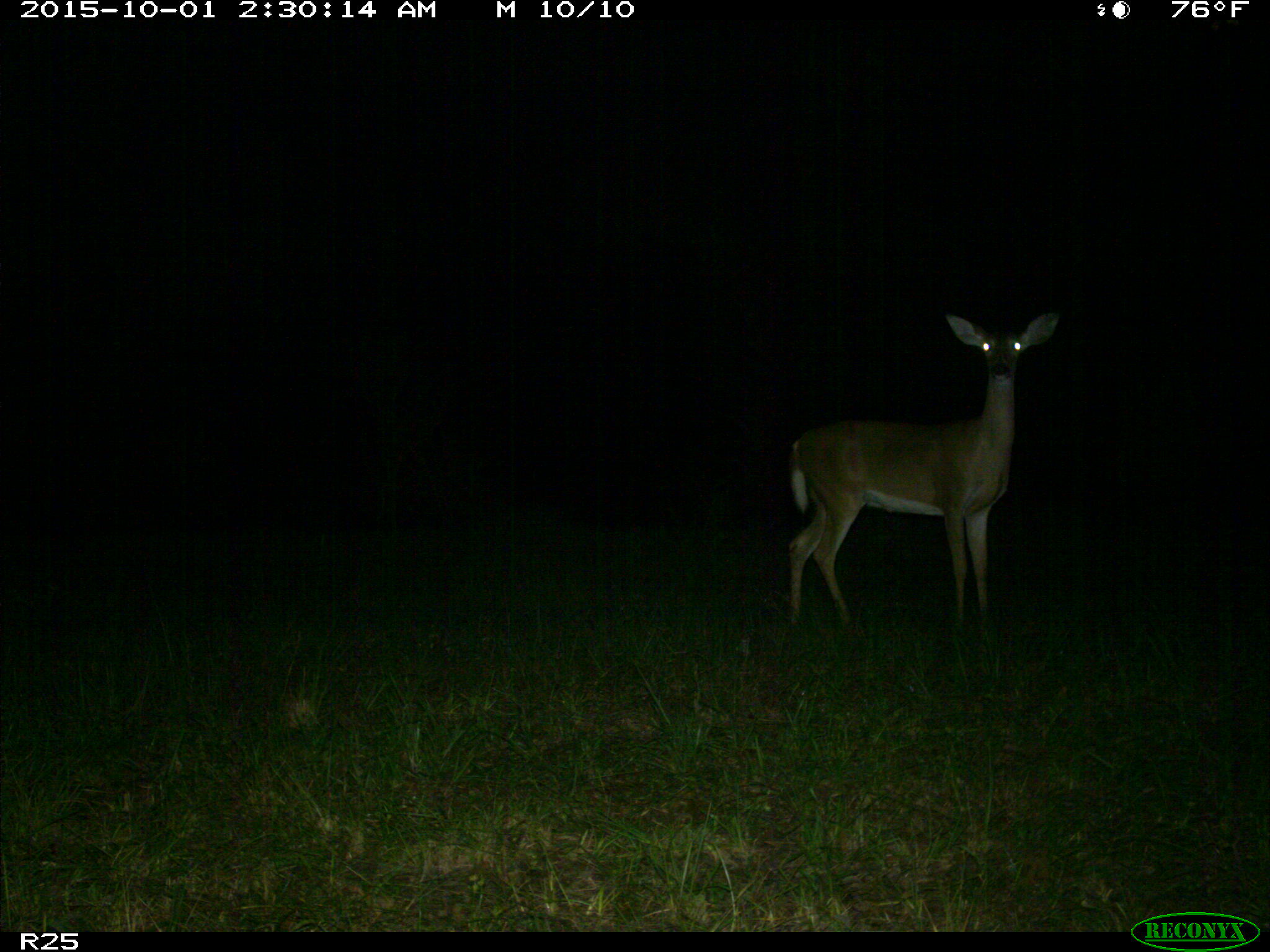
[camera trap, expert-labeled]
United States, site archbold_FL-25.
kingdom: Animalia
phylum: Chordata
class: Mammalia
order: Artiodactyla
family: Cervidae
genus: Odocoileus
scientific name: Odocoileus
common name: deer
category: unidentified deer